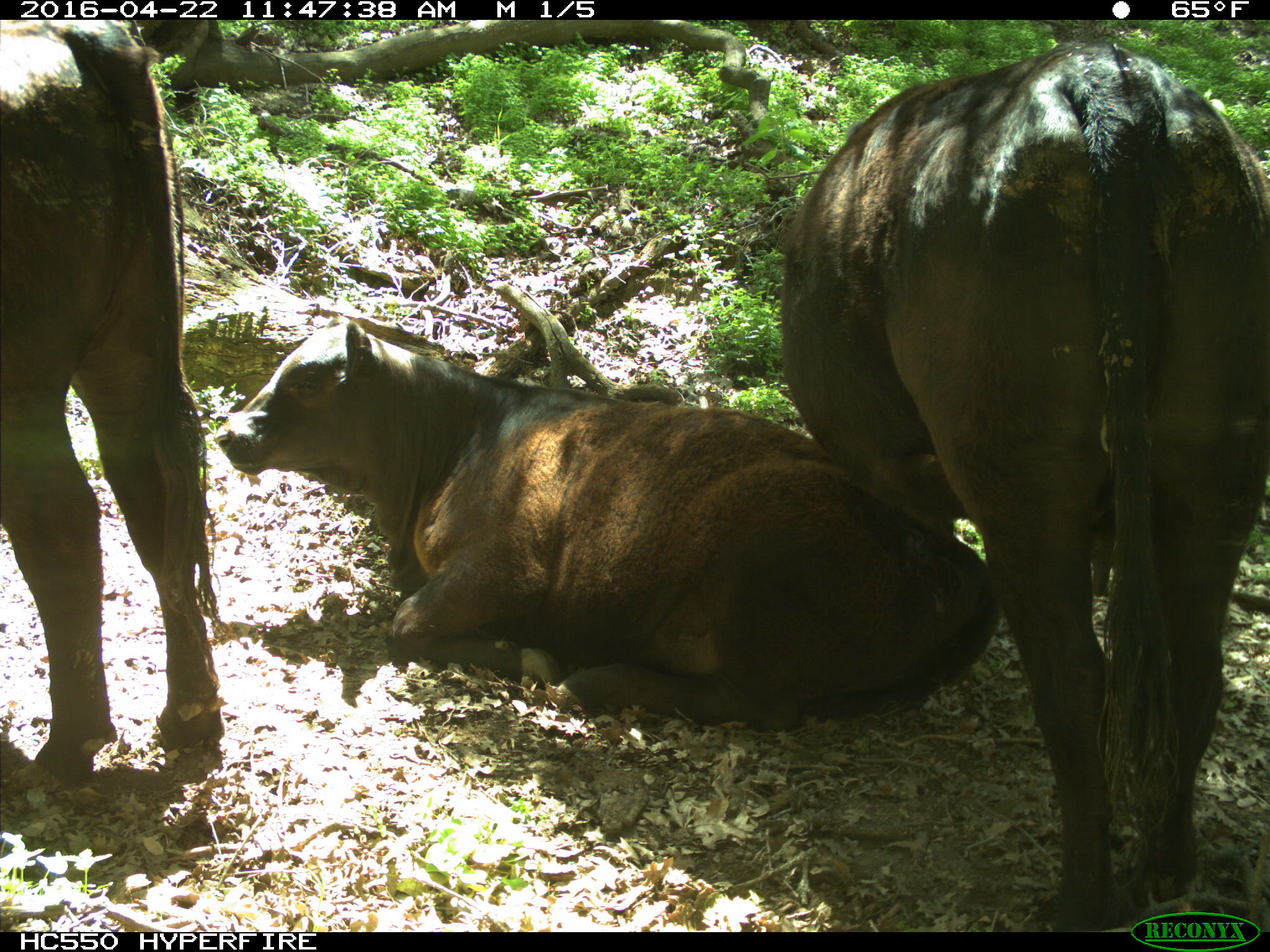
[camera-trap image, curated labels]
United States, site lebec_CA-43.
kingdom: Animalia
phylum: Chordata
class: Mammalia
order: Artiodactyla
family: Bovidae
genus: Bos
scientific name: Bos taurus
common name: domestic cow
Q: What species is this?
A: Bos taurus (domestic cow).